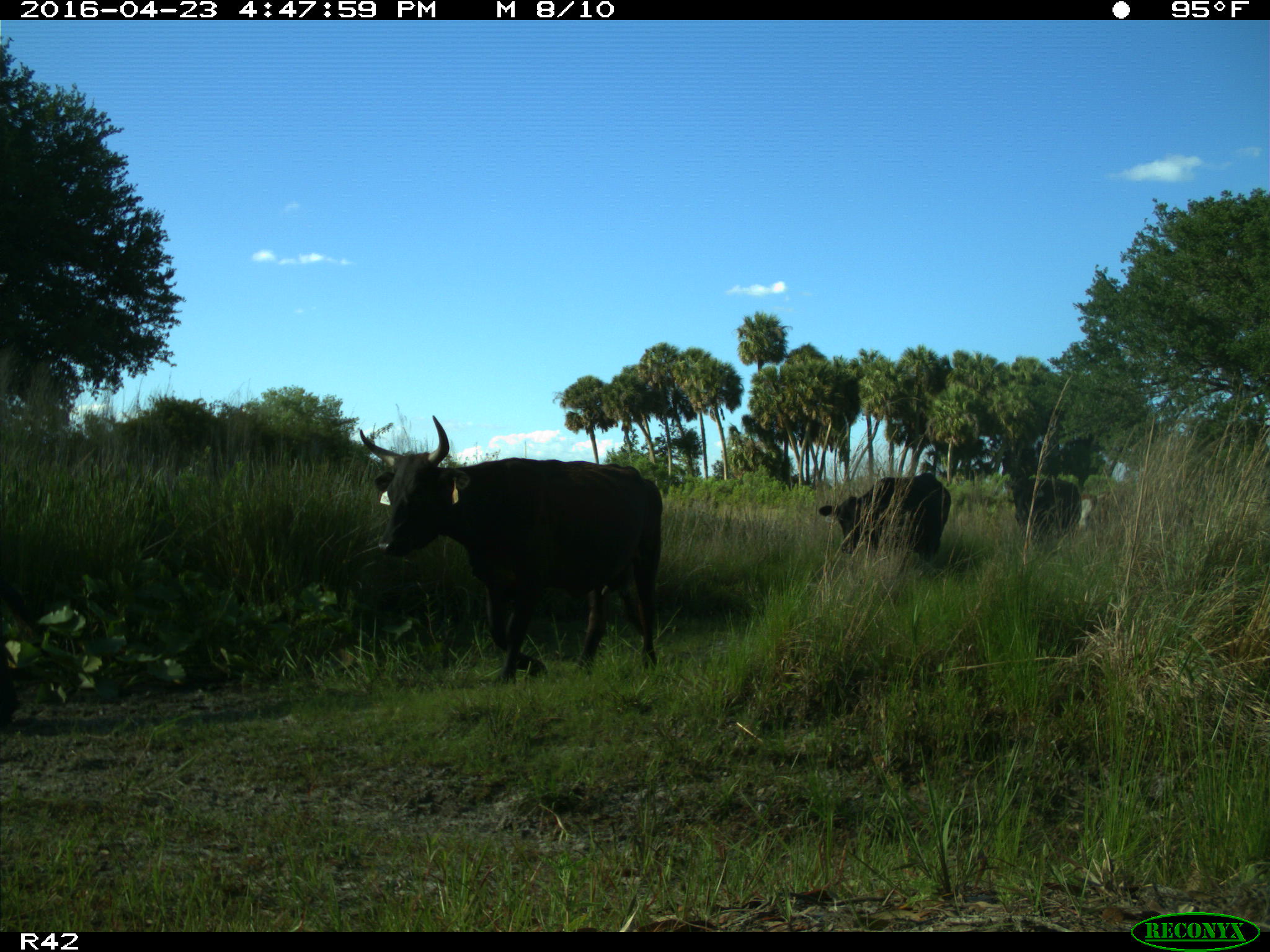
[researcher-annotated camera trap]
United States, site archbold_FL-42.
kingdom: Animalia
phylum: Chordata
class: Mammalia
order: Artiodactyla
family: Bovidae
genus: Bos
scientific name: Bos taurus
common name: domestic cow